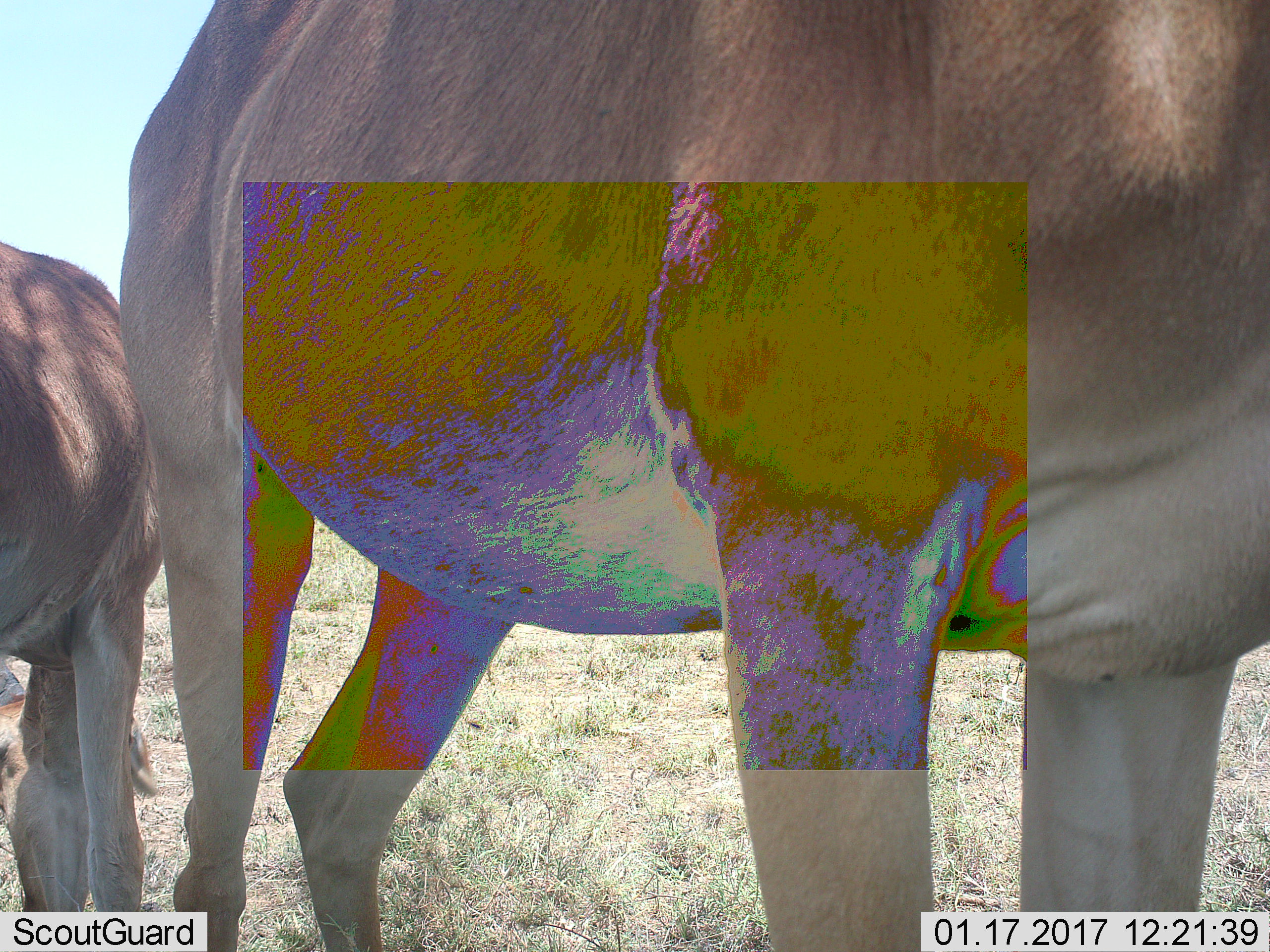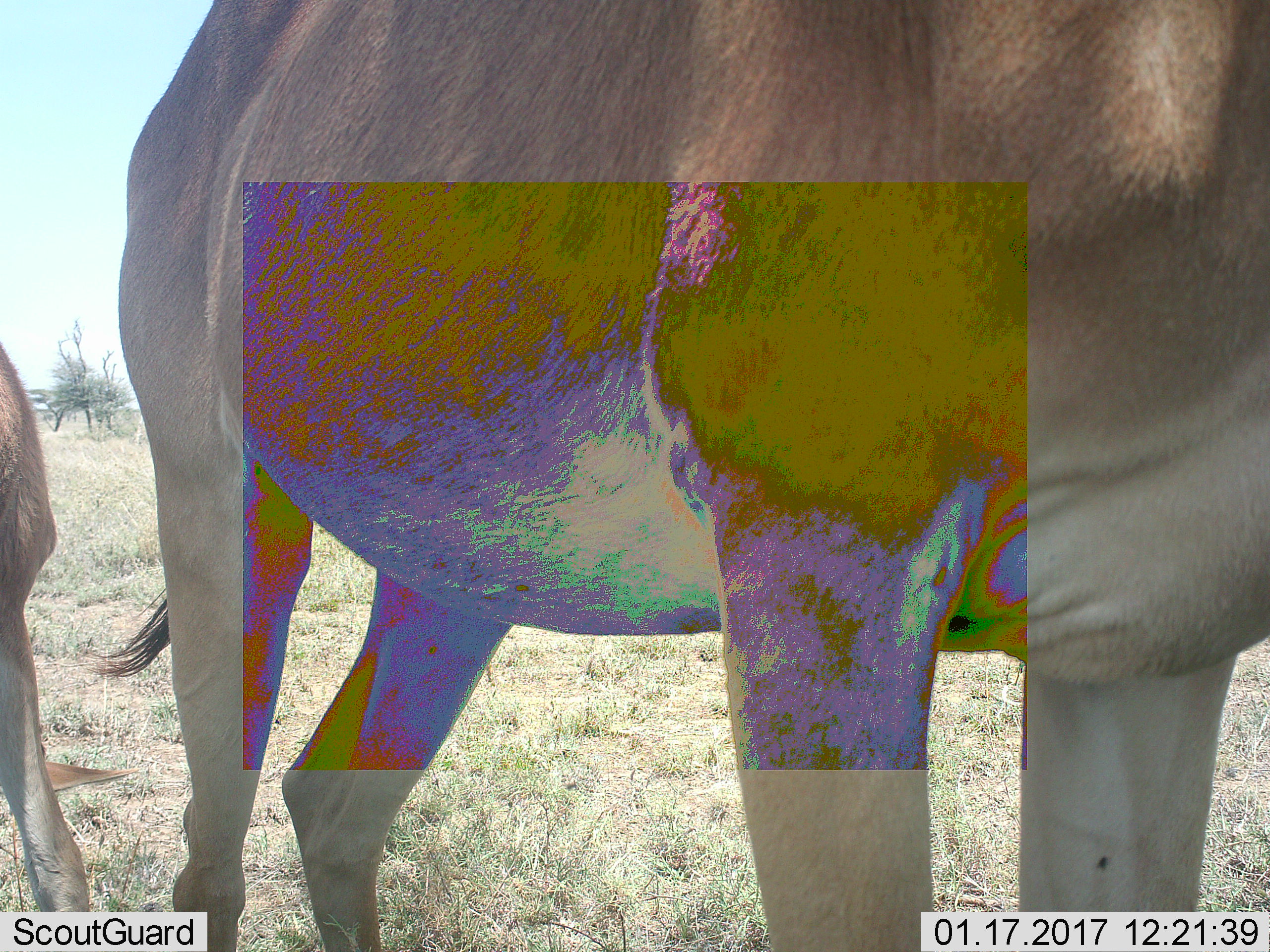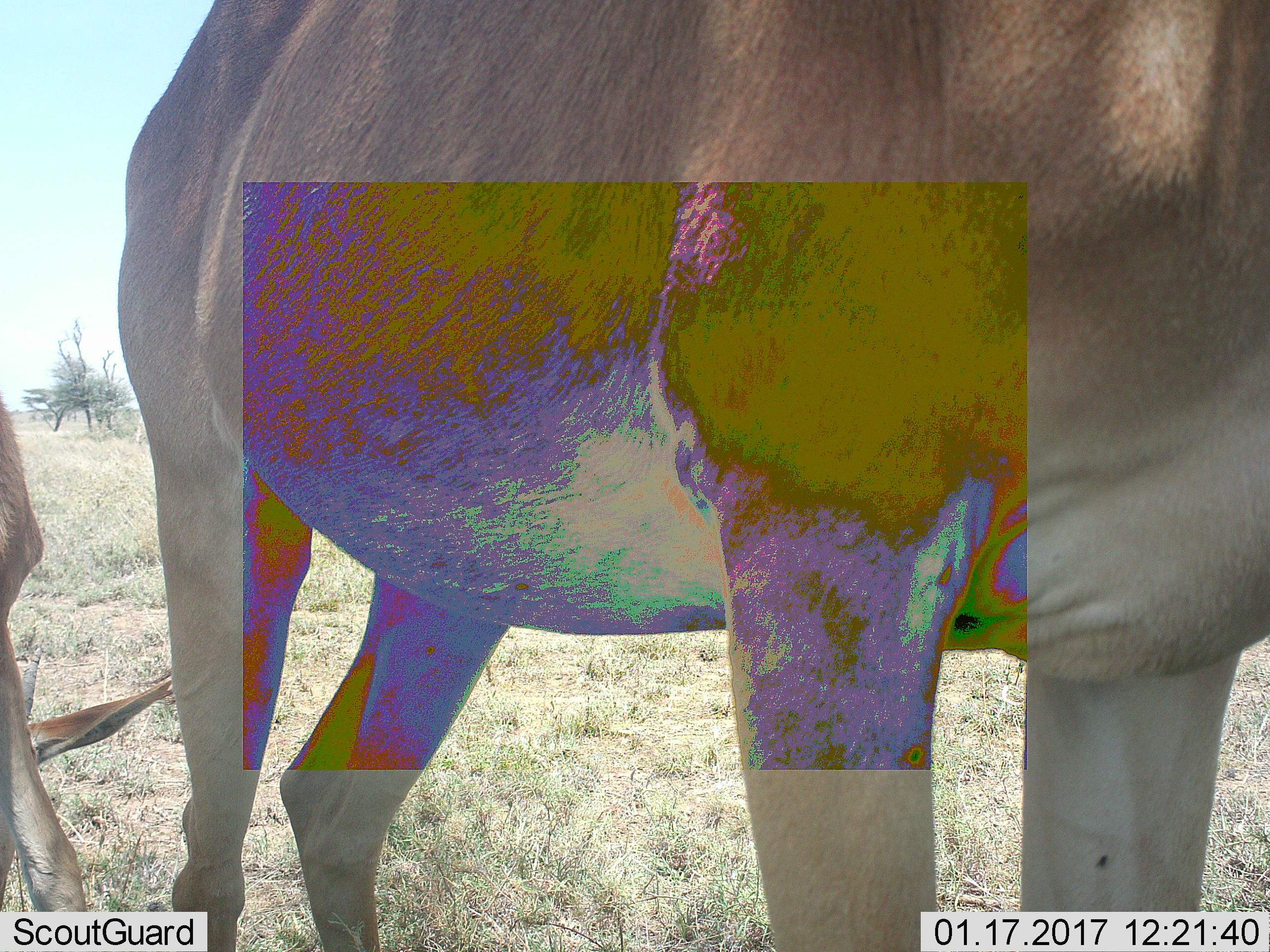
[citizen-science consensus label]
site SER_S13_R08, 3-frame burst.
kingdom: Animalia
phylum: Chordata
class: Mammalia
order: Artiodactyla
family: Bovidae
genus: Alcelaphus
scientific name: Alcelaphus buselaphus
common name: hartebeest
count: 2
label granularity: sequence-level